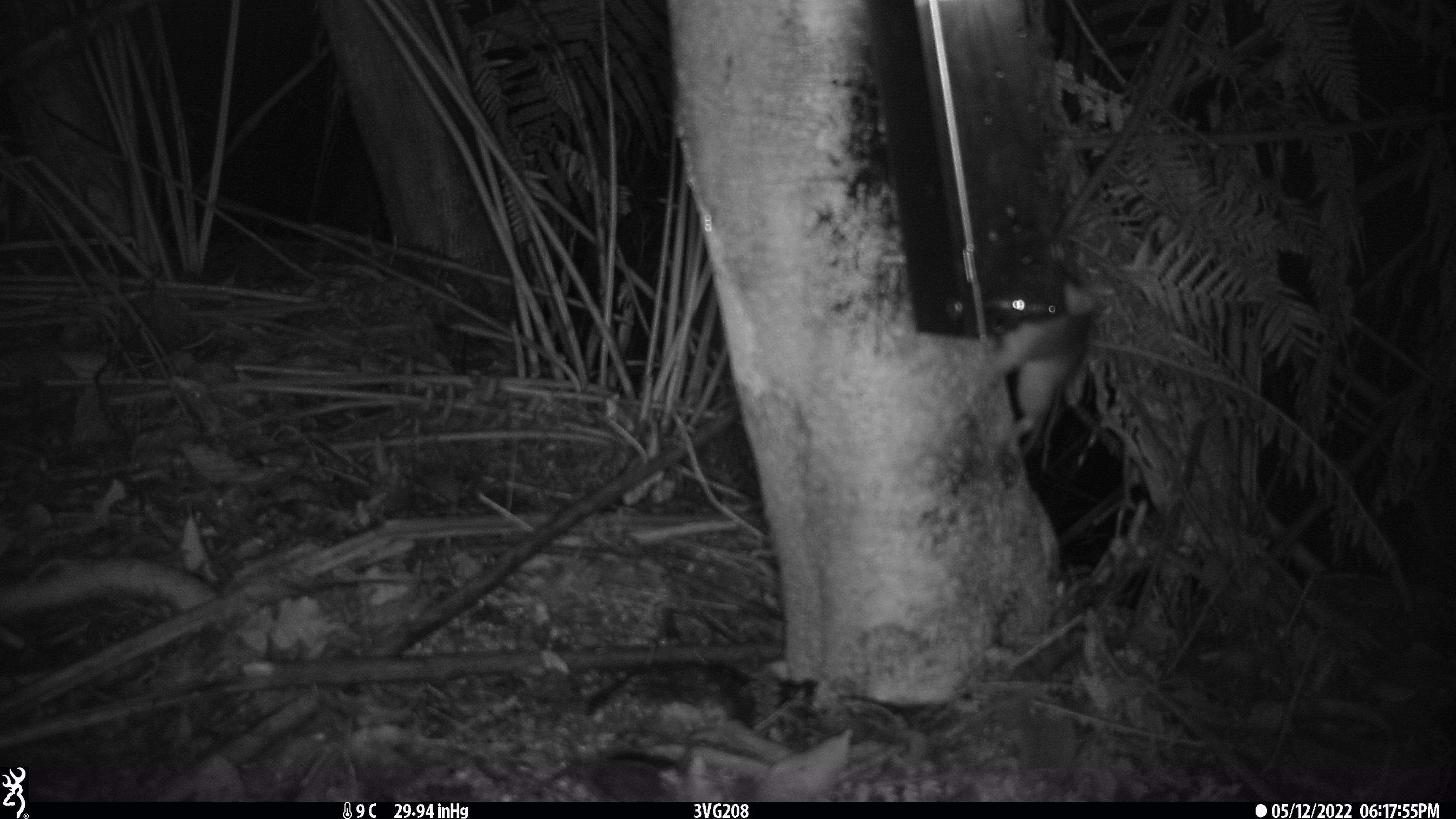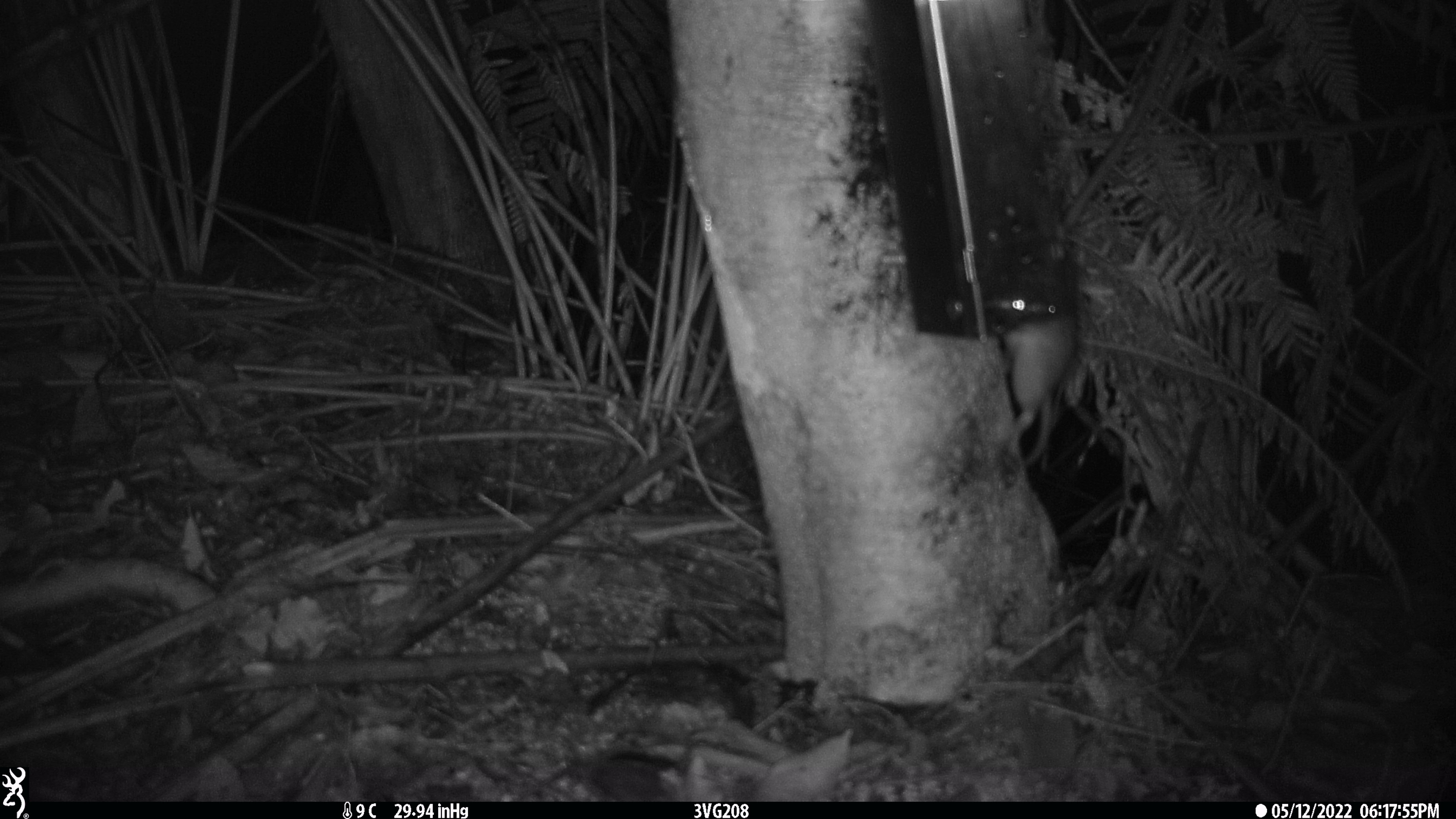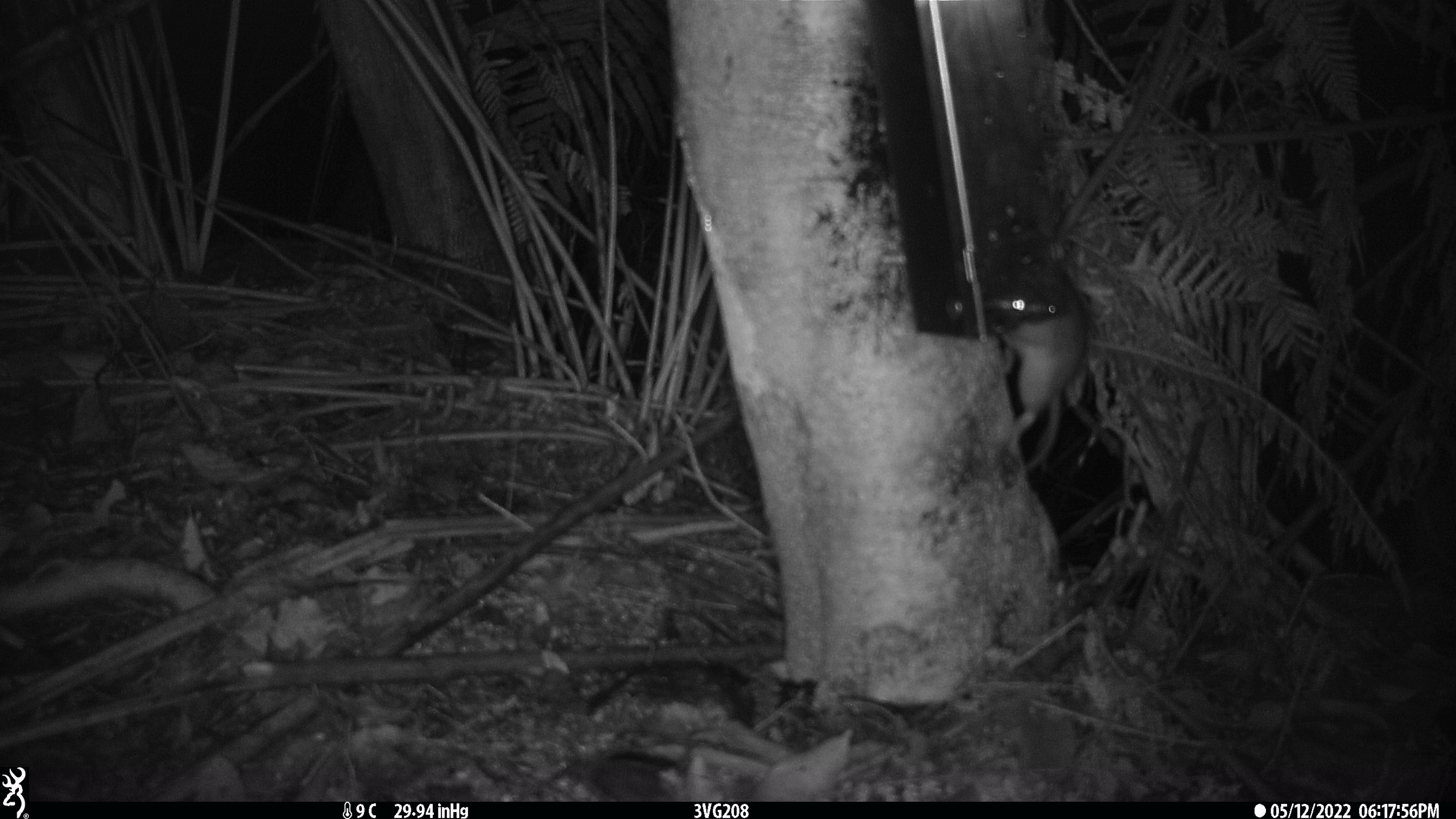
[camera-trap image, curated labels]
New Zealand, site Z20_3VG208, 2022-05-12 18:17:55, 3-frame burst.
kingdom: Animalia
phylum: Chordata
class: Mammalia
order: Rodentia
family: Muridae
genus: Rattus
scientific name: Rattus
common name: rat